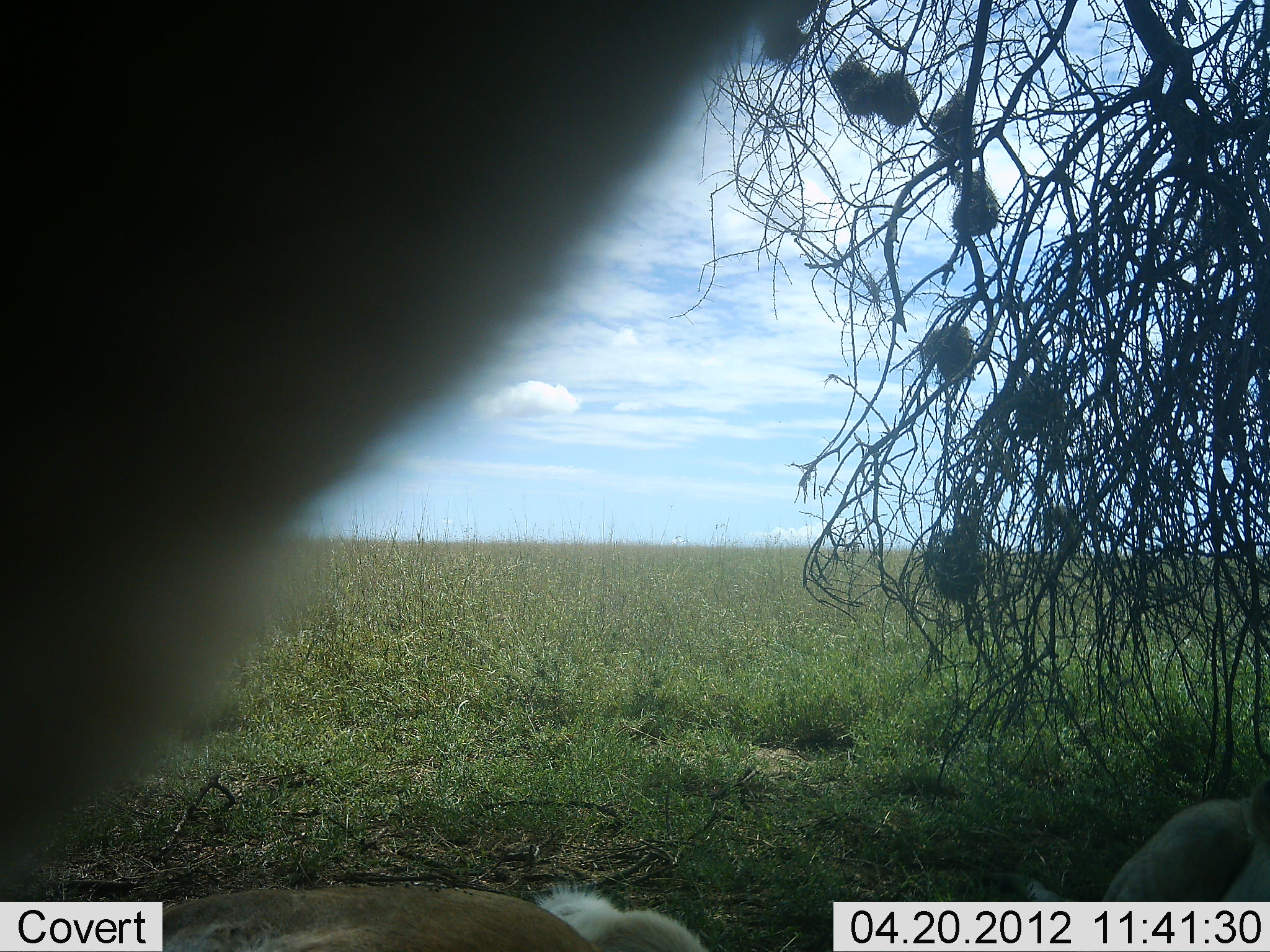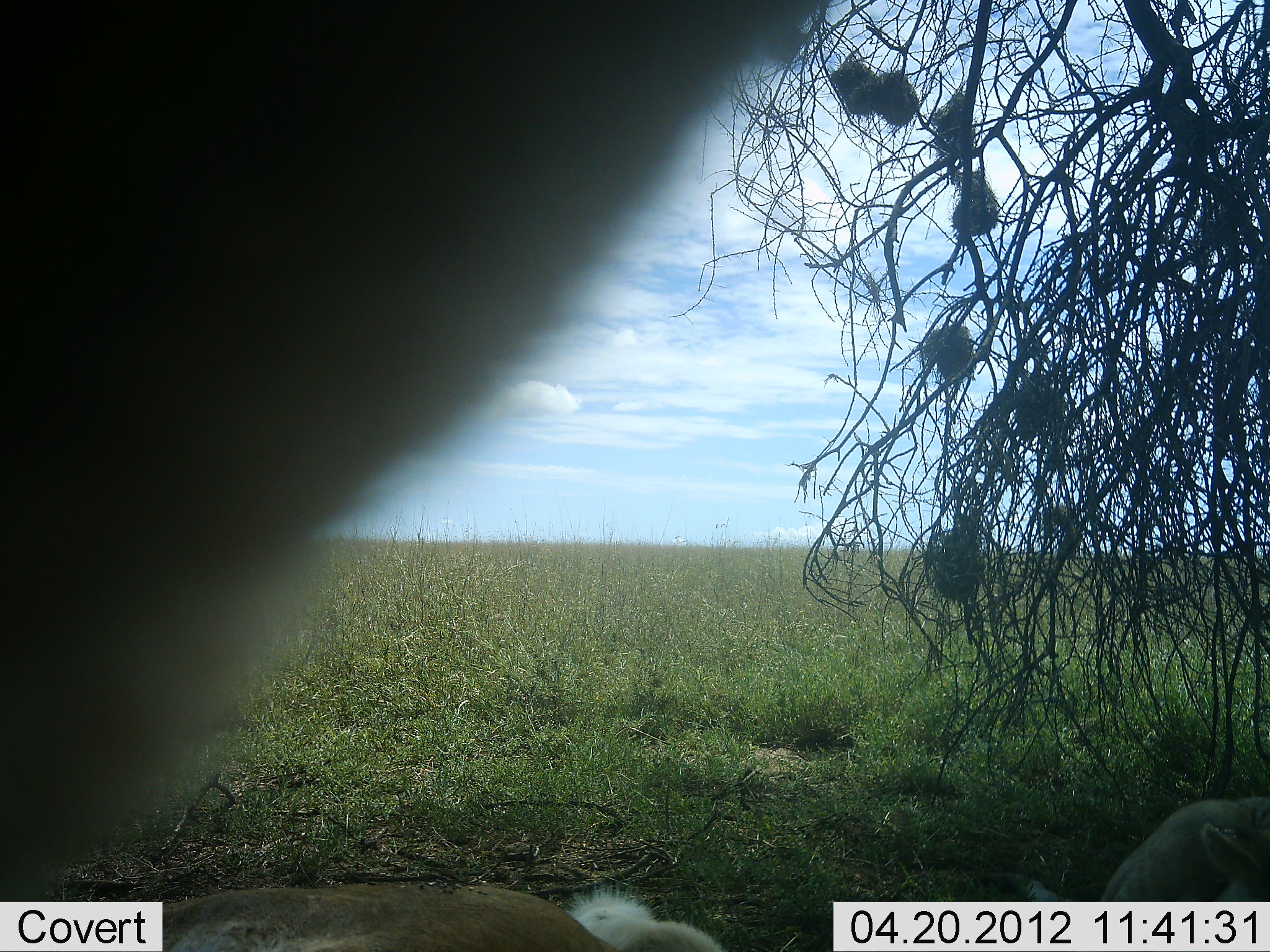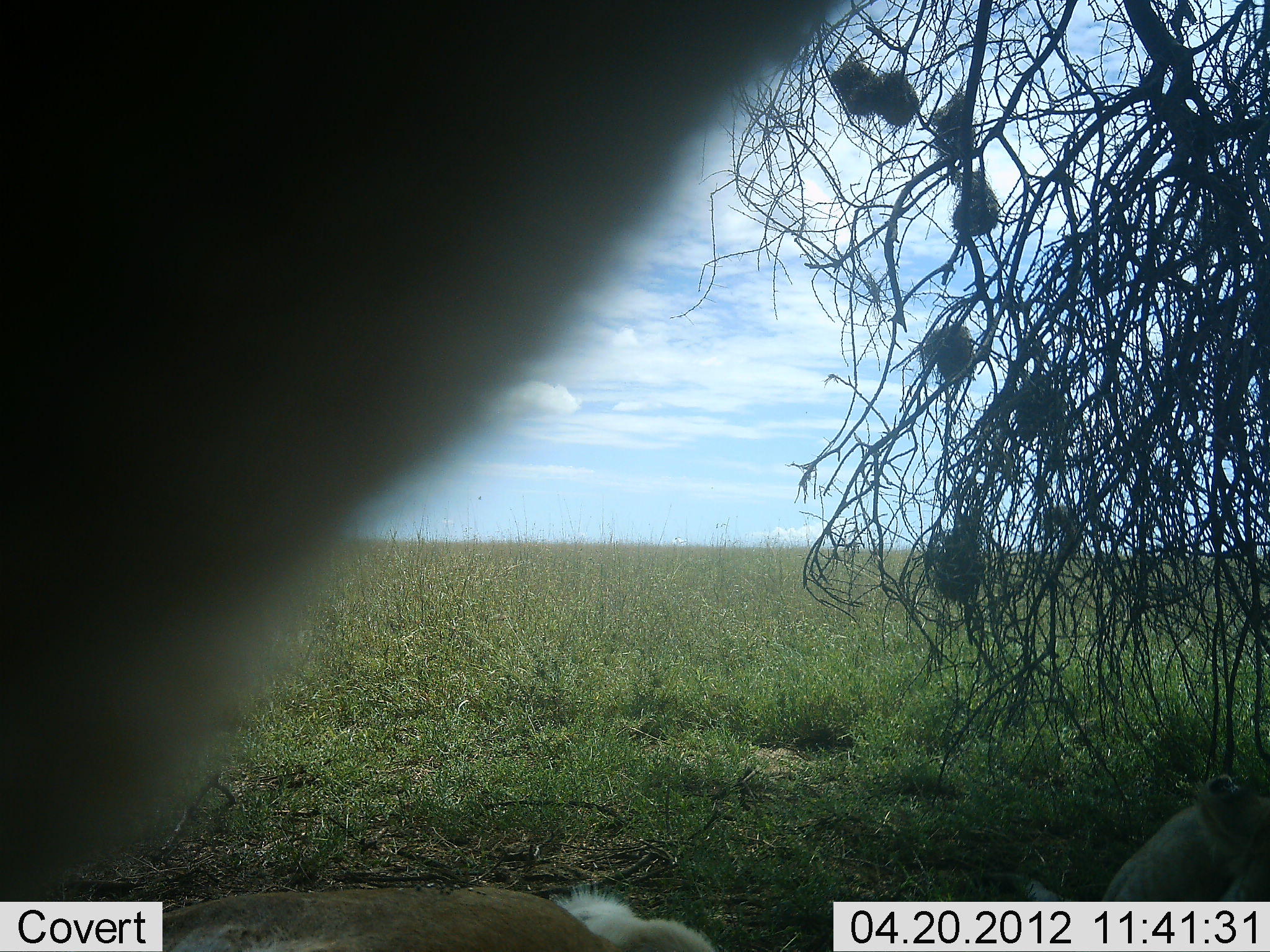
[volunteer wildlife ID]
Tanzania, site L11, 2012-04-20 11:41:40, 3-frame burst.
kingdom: Animalia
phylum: Chordata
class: Mammalia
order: Carnivora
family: Felidae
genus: Panthera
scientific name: Panthera leo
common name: lion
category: lionfemale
Lionfemale (lion) (Panthera leo), count 2. Behavior (volunteer vote fractions): standing 0%, resting 100%, moving 20%, interacting 0%. Young present (vote fraction): 40%. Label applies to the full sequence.